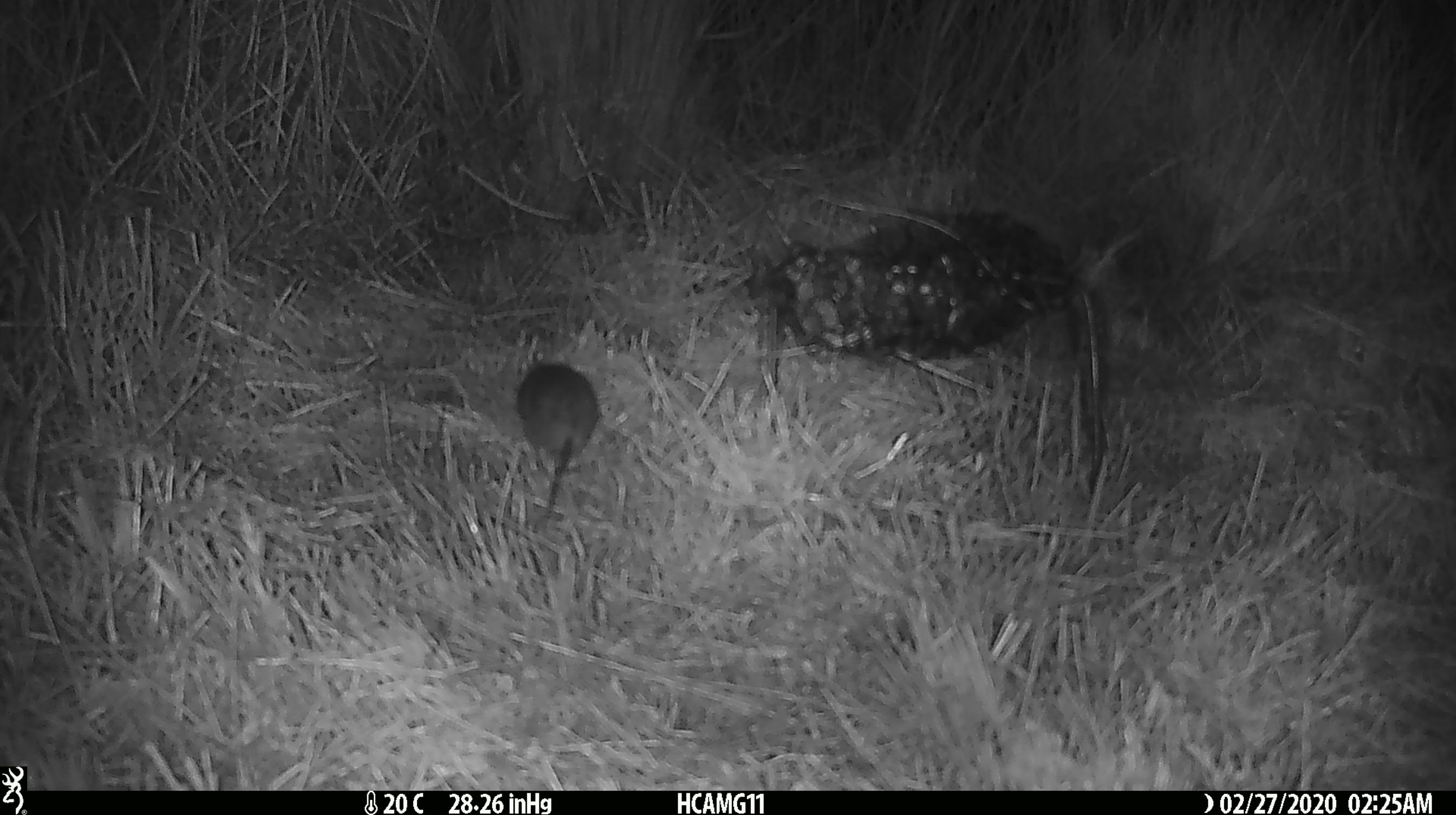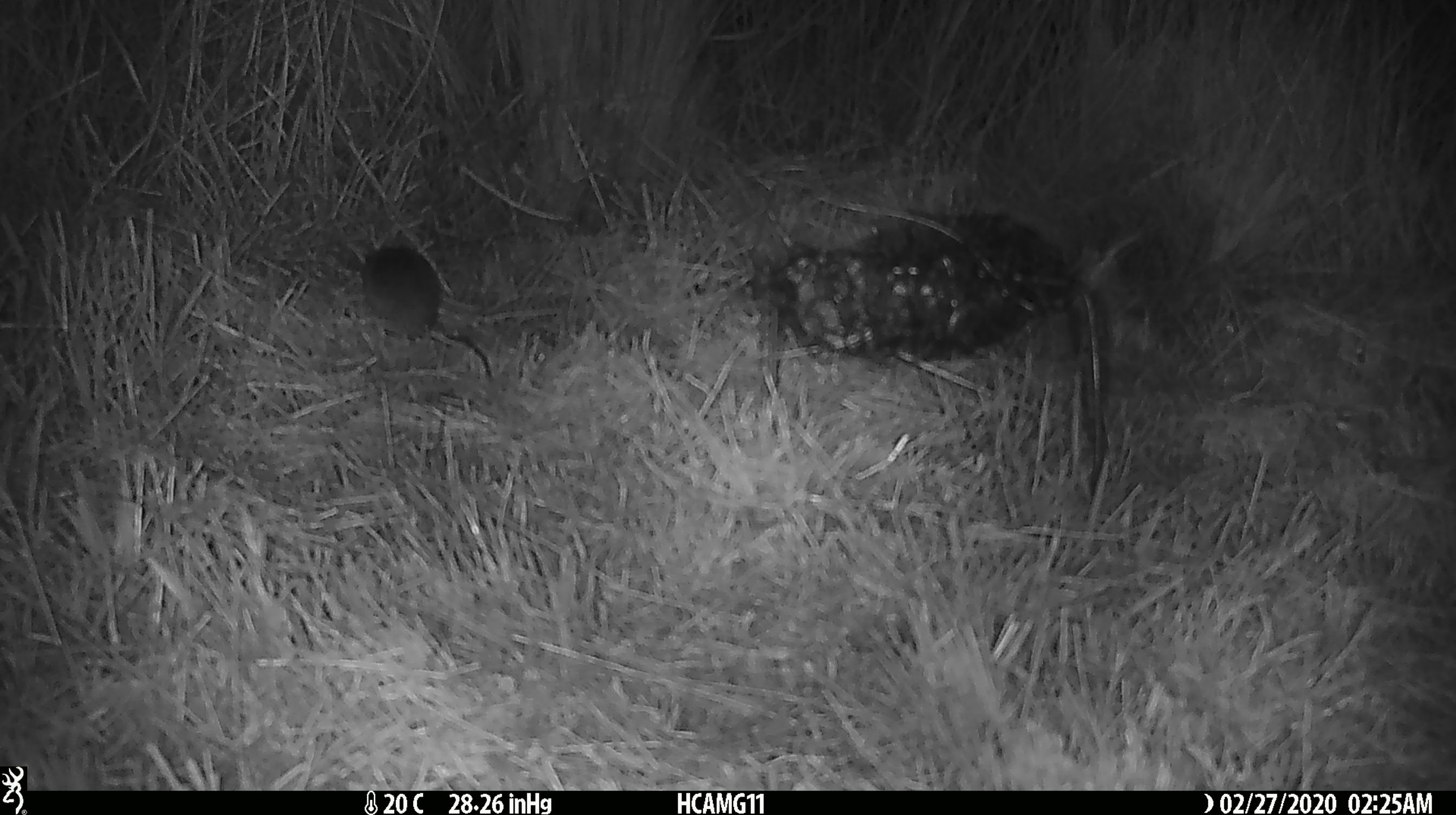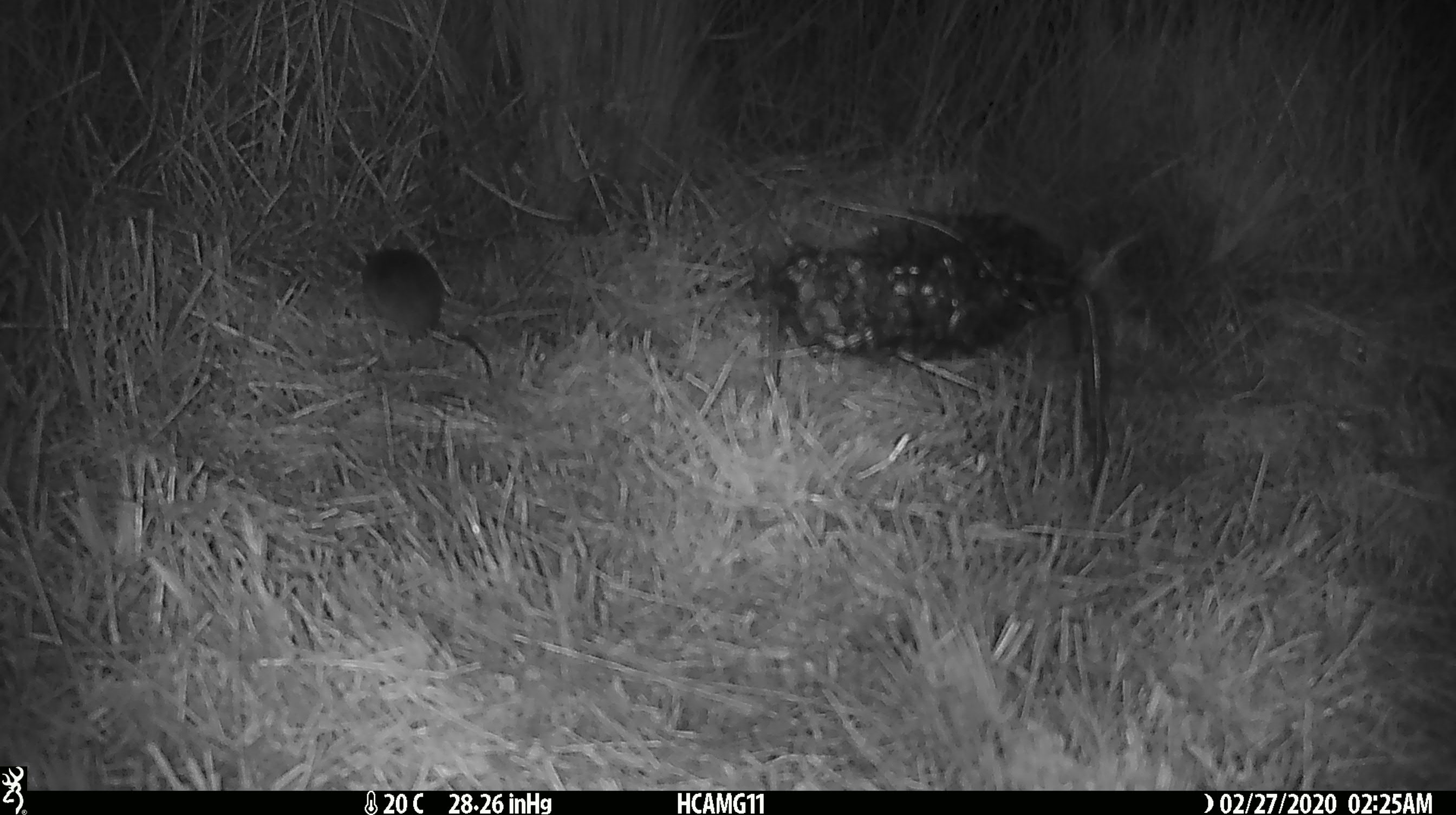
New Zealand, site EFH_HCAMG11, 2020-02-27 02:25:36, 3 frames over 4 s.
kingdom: Animalia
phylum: Chordata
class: Mammalia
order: Rodentia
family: Muridae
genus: Mus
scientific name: Mus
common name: mouse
Mouse (Mus).